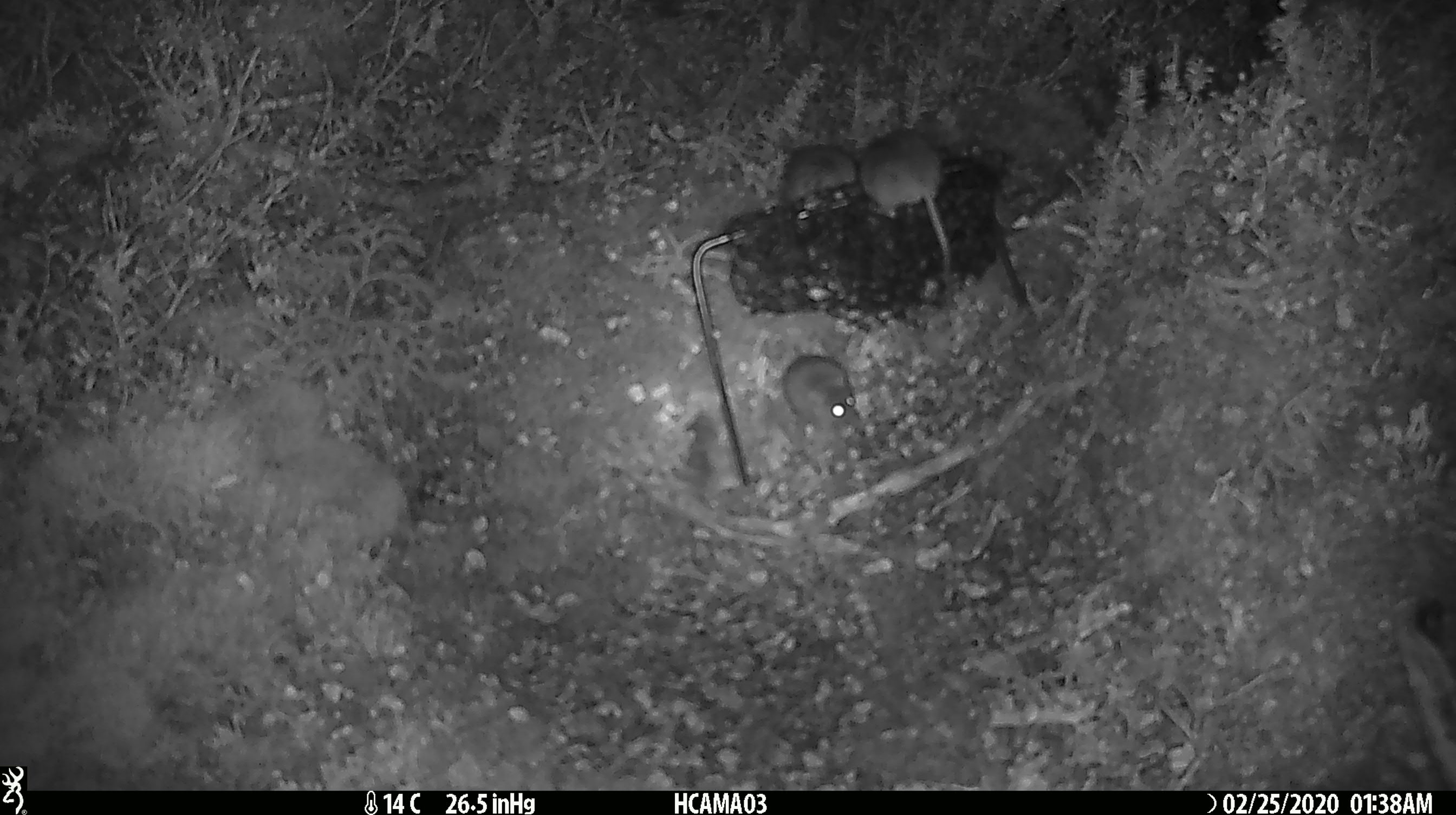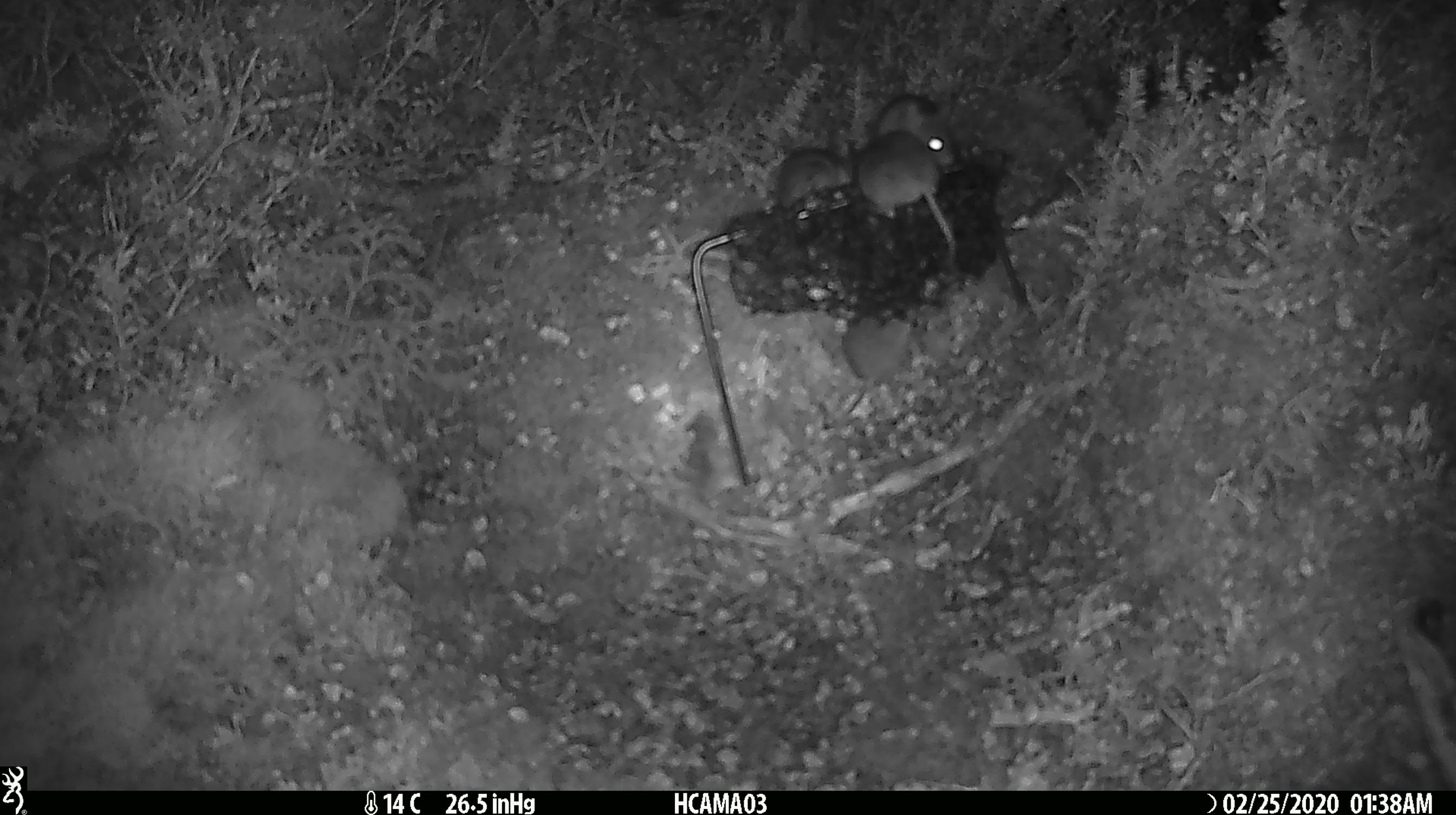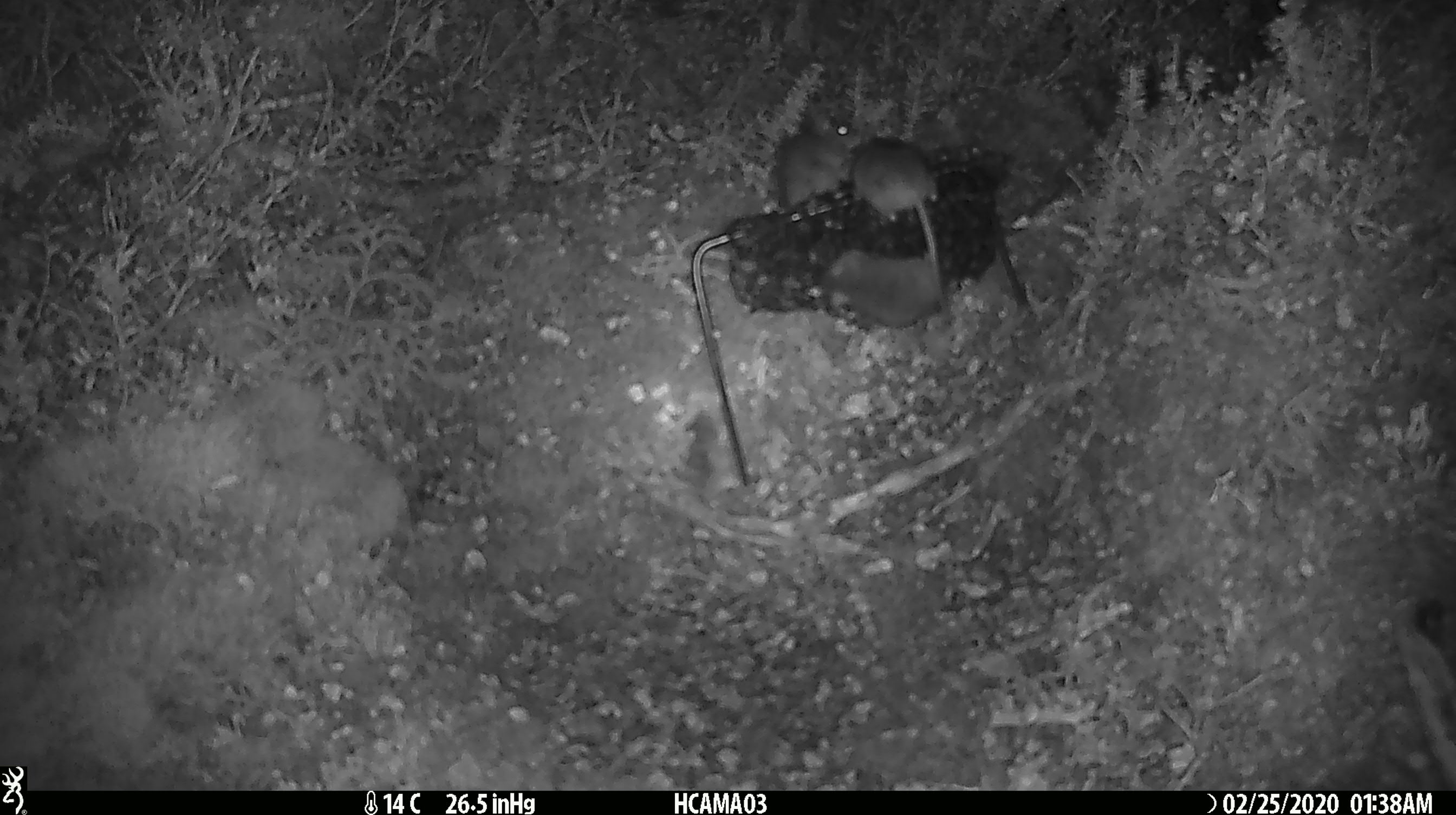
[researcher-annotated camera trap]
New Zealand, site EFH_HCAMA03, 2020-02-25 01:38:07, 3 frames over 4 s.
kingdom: Animalia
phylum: Chordata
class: Mammalia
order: Rodentia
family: Muridae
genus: Mus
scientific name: Mus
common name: mouse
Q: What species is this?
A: Mouse (Mus).